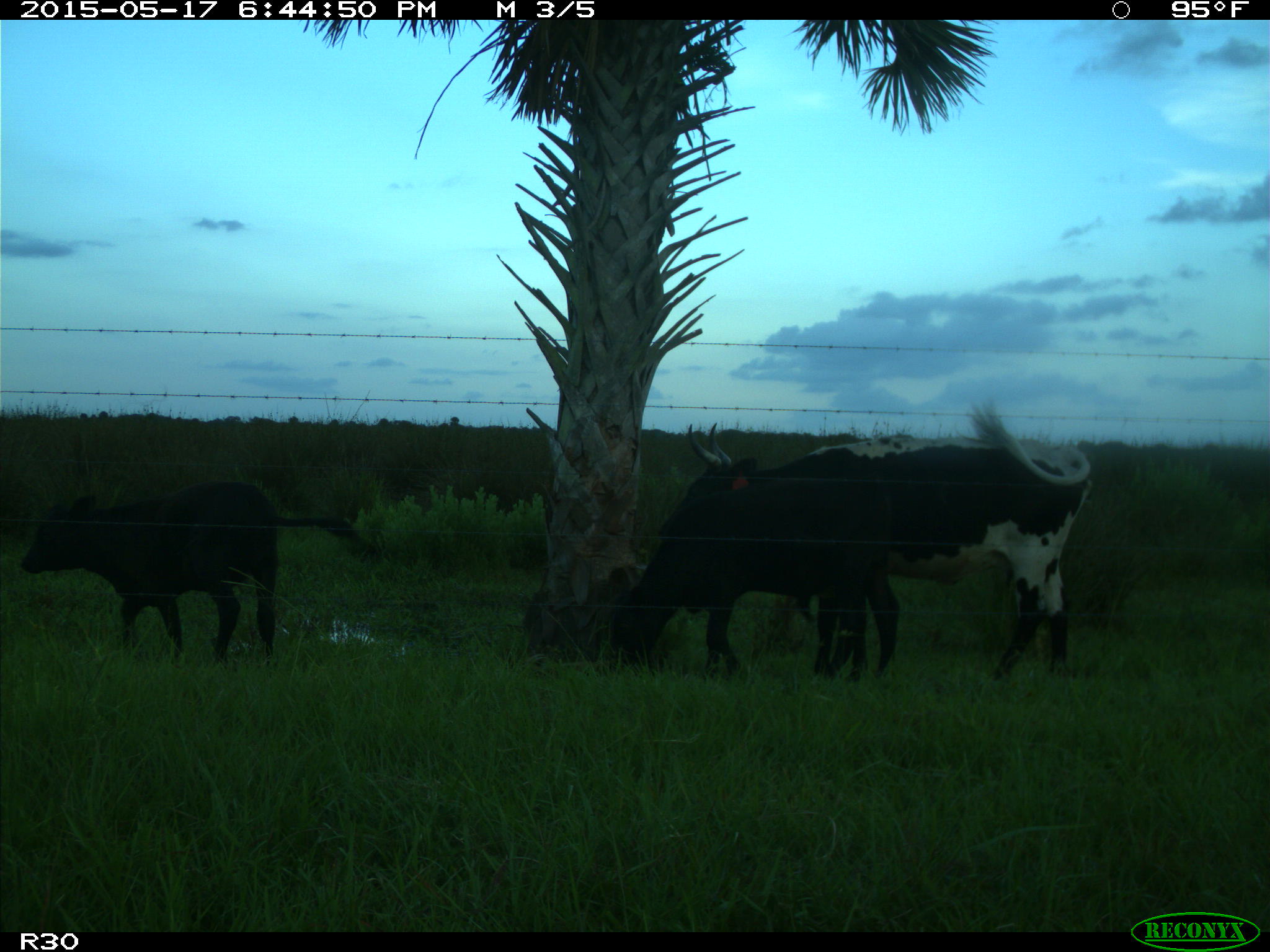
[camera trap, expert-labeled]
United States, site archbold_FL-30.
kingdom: Animalia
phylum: Chordata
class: Mammalia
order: Artiodactyla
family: Bovidae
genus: Bos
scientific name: Bos taurus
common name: domestic cow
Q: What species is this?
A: Bos taurus (domestic cow).